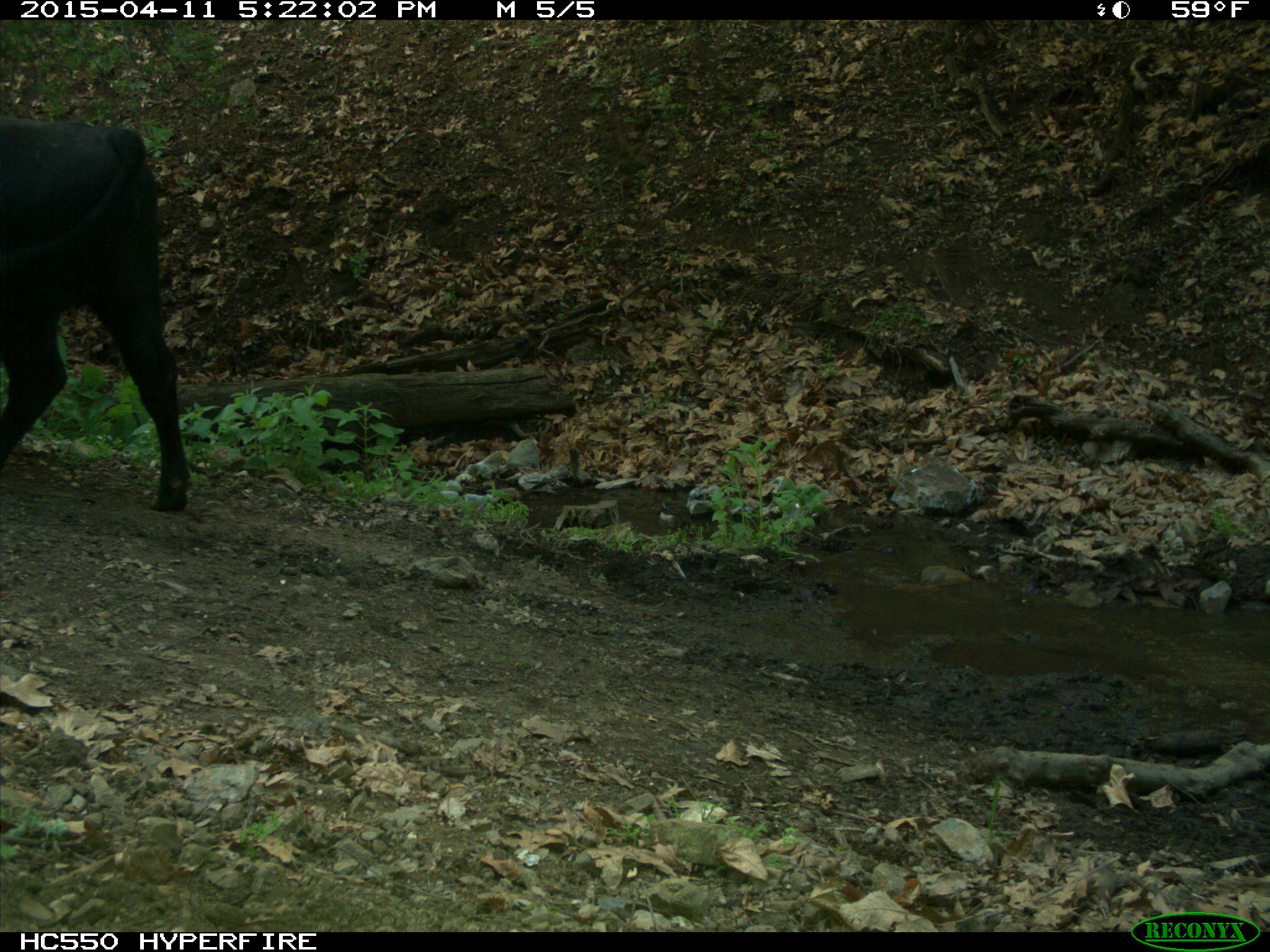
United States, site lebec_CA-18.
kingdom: Animalia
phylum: Chordata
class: Mammalia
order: Artiodactyla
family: Bovidae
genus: Bos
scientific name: Bos taurus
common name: domestic cow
Bos taurus (domestic cow).